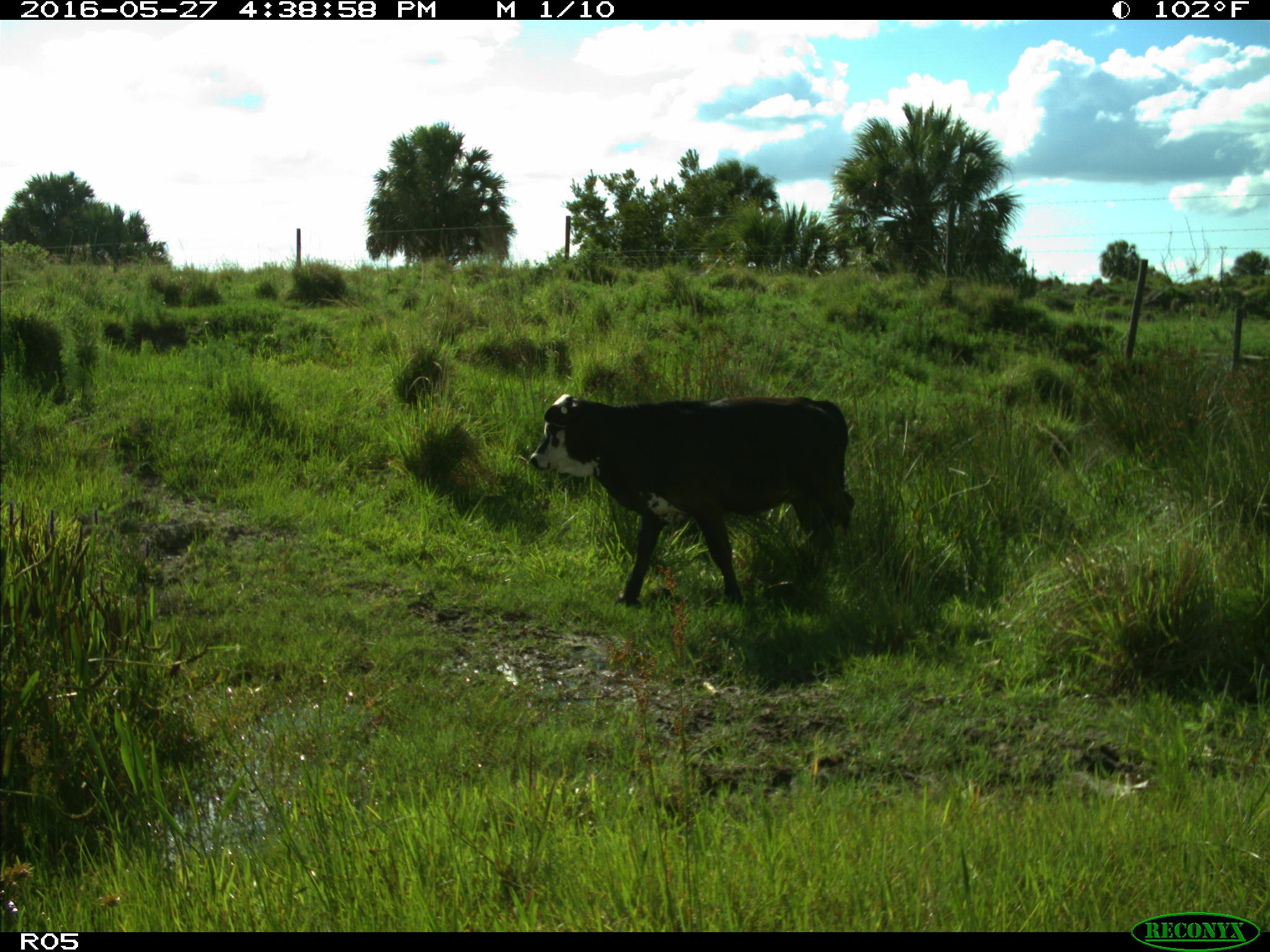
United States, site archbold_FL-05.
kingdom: Animalia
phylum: Chordata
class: Mammalia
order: Artiodactyla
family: Bovidae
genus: Bos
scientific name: Bos taurus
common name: domestic cow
Bos taurus (domestic cow).